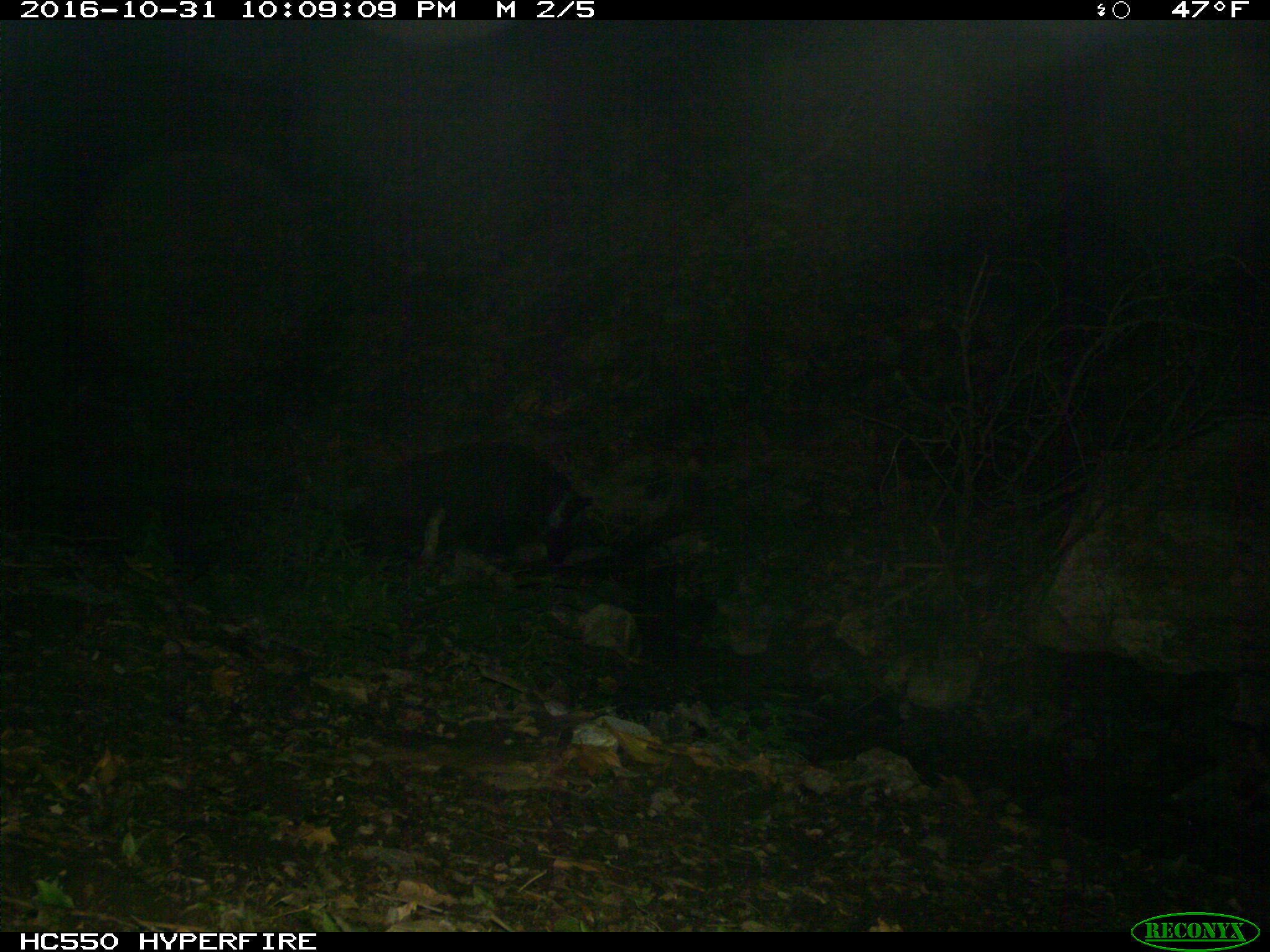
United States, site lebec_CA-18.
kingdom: Animalia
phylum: Chordata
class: Mammalia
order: Artiodactyla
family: Suidae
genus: Sus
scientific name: Sus scrofa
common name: wild boar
Sus scrofa (wild boar).